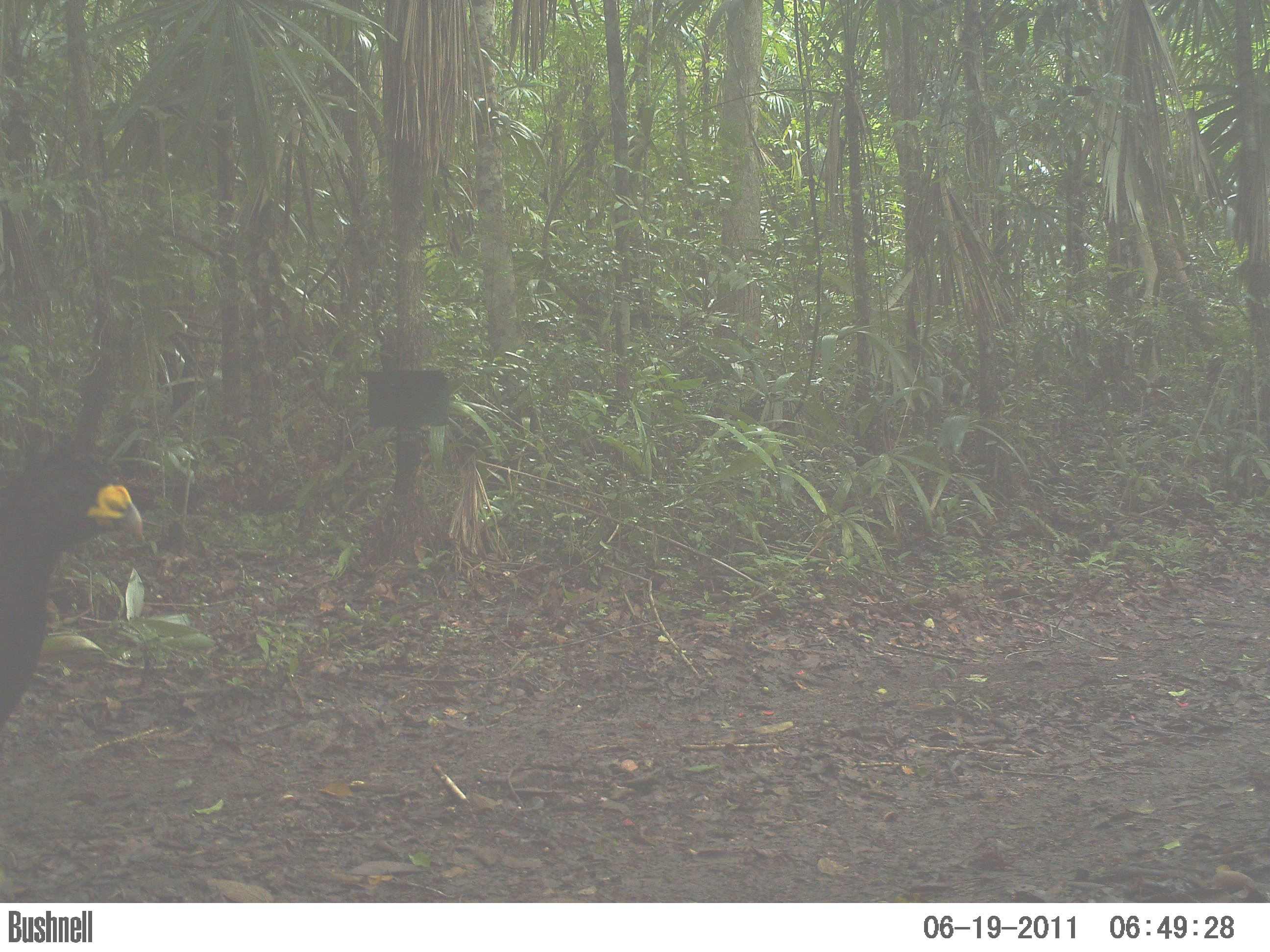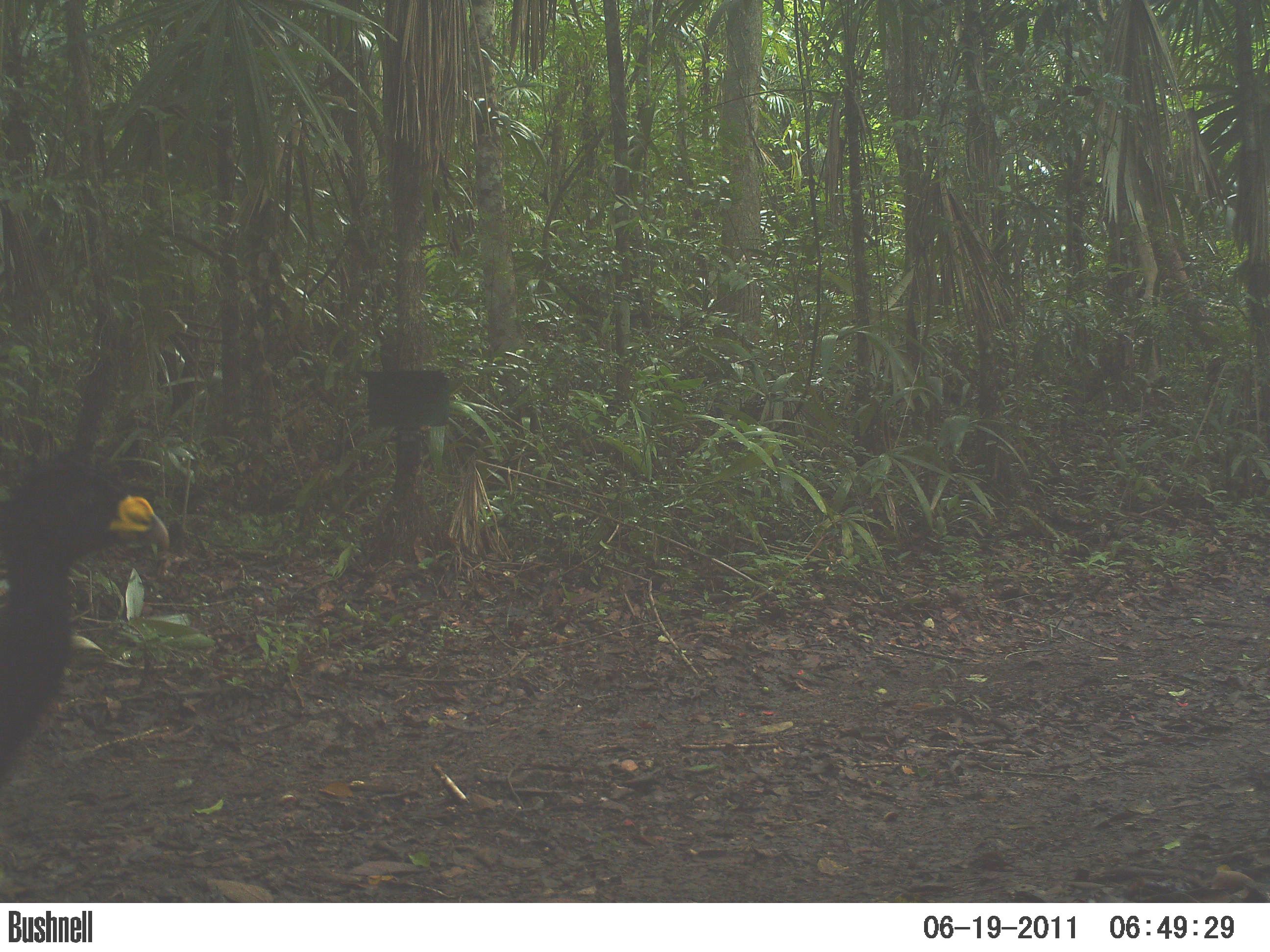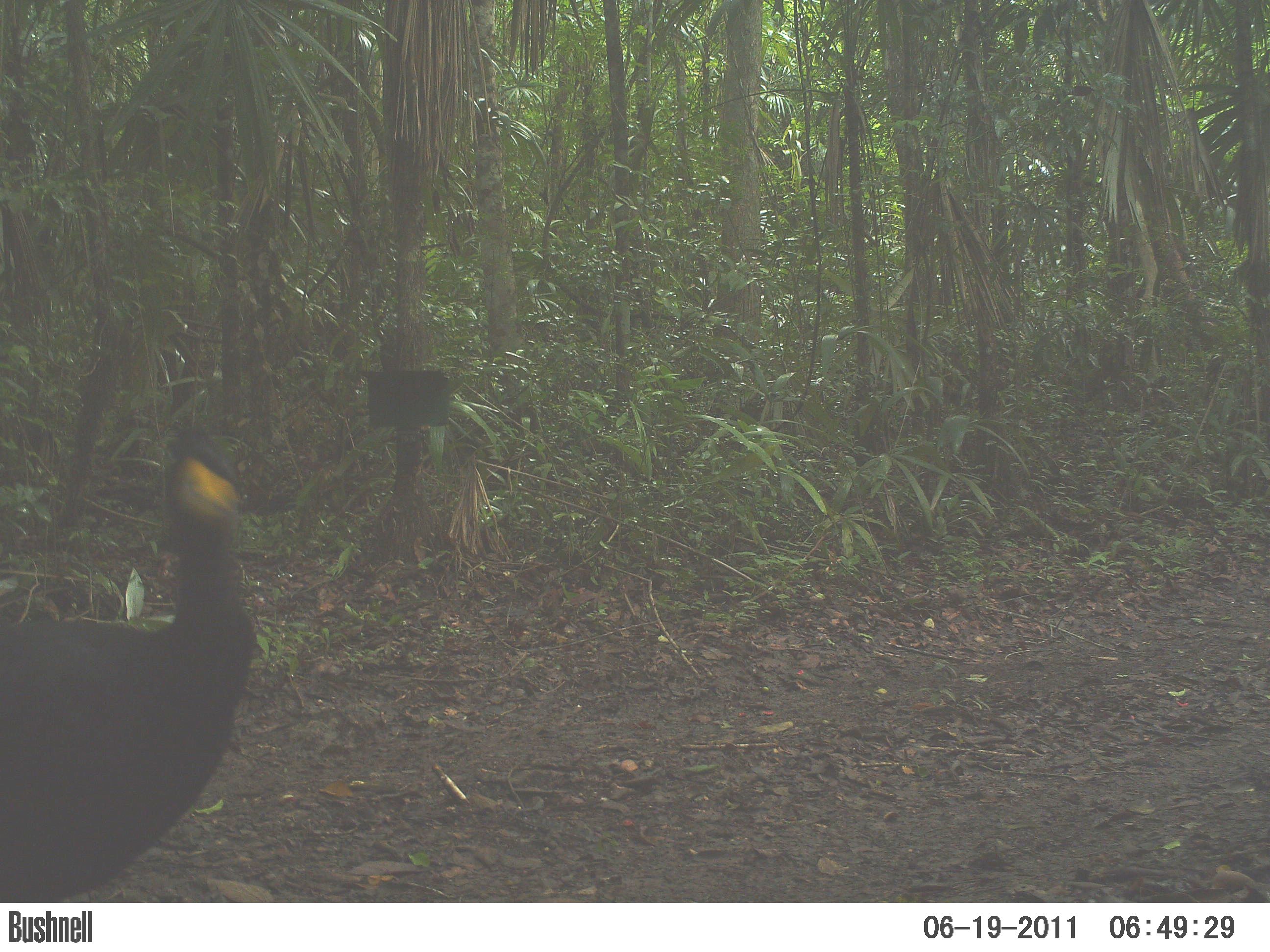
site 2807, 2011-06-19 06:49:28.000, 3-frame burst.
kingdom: Animalia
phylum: Chordata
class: Aves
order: Galliformes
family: Cracidae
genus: Crax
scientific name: Crax rubra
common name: great curassow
Crax rubra (great curassow), count 2, age adult, sex male.